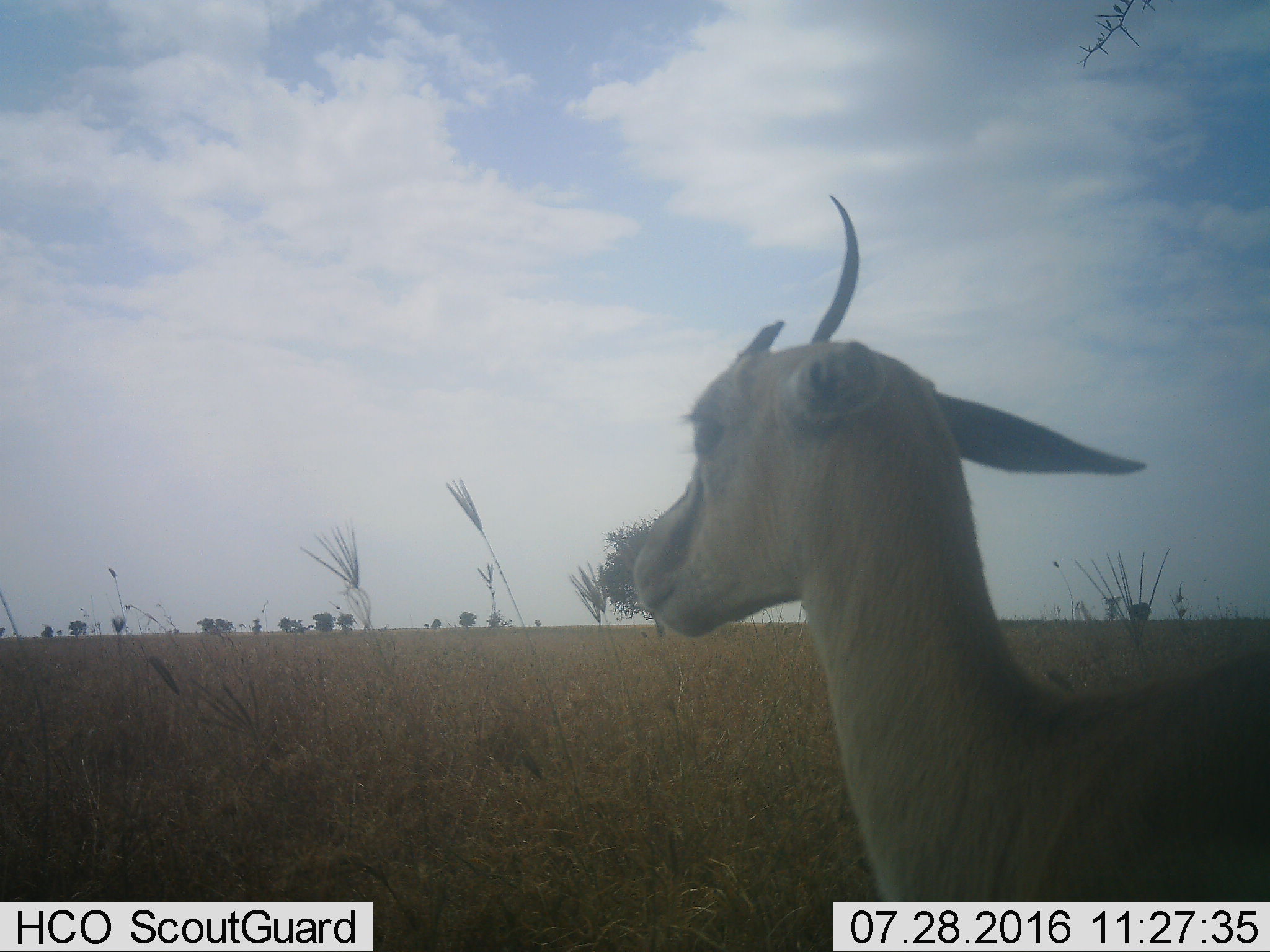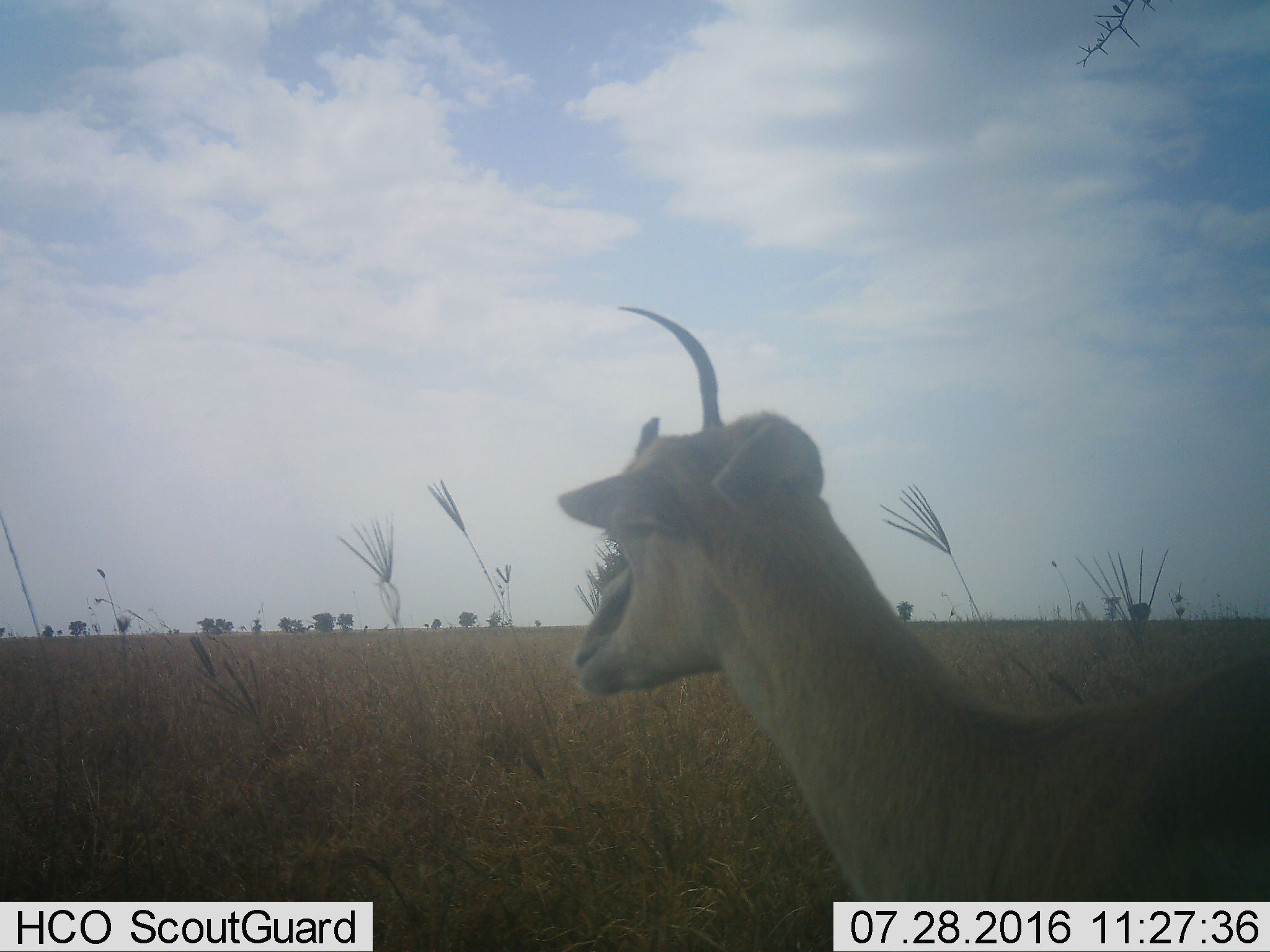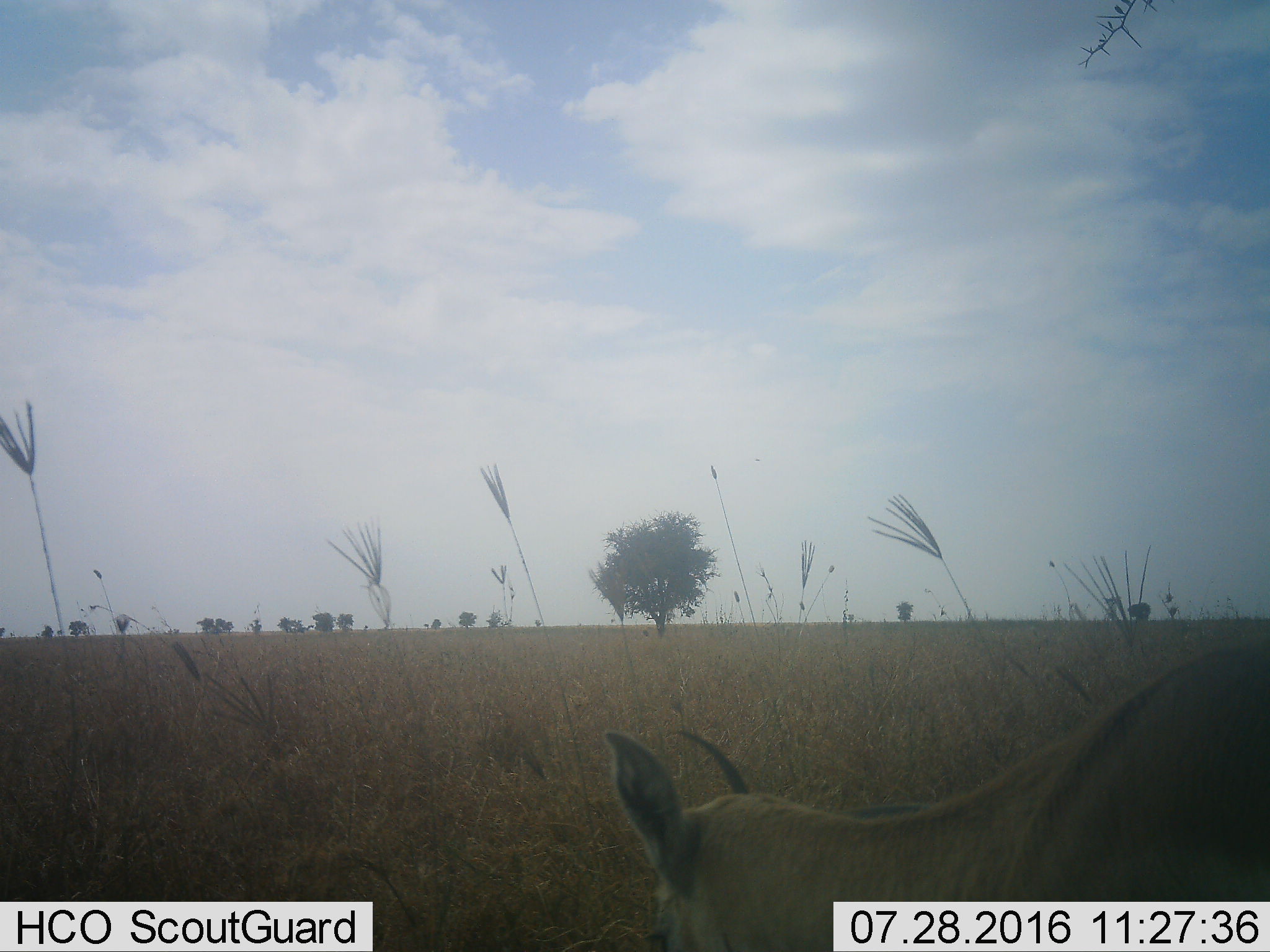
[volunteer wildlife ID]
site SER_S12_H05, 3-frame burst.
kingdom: Animalia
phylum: Chordata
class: Mammalia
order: Artiodactyla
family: Bovidae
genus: Eudorcas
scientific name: Eudorcas thomsonii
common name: thomson's gazelle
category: gazellethomsons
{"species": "gazellethomsons (thomson's gazelle) (Eudorcas thomsonii)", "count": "1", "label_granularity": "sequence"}